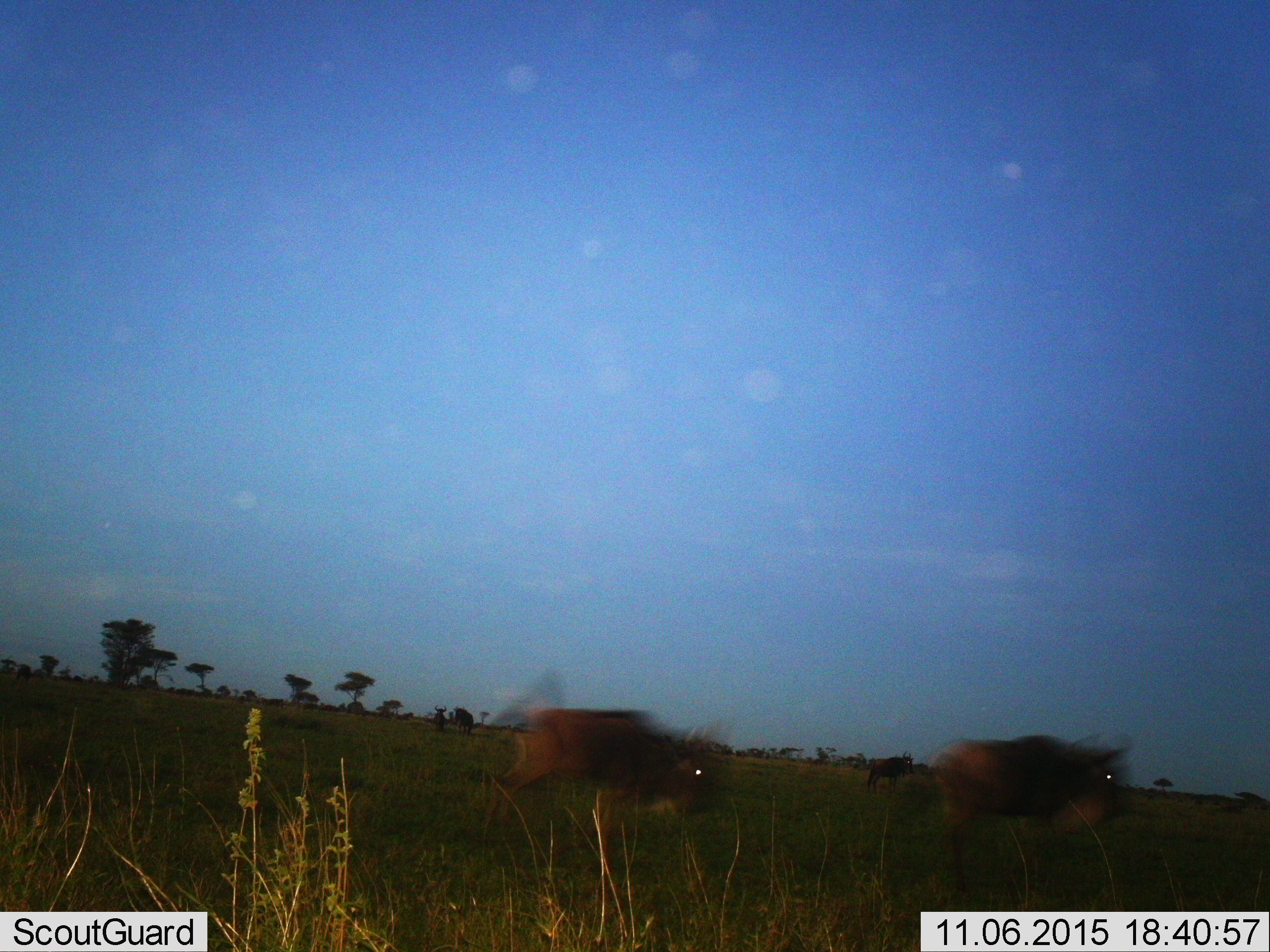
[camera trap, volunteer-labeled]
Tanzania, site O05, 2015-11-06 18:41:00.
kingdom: Animalia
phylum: Chordata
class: Mammalia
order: Artiodactyla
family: Bovidae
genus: Connochaetes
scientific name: Connochaetes taurinus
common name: blue wildebeest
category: wildebeest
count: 6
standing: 83%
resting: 0%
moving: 83%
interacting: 0%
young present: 0%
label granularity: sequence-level